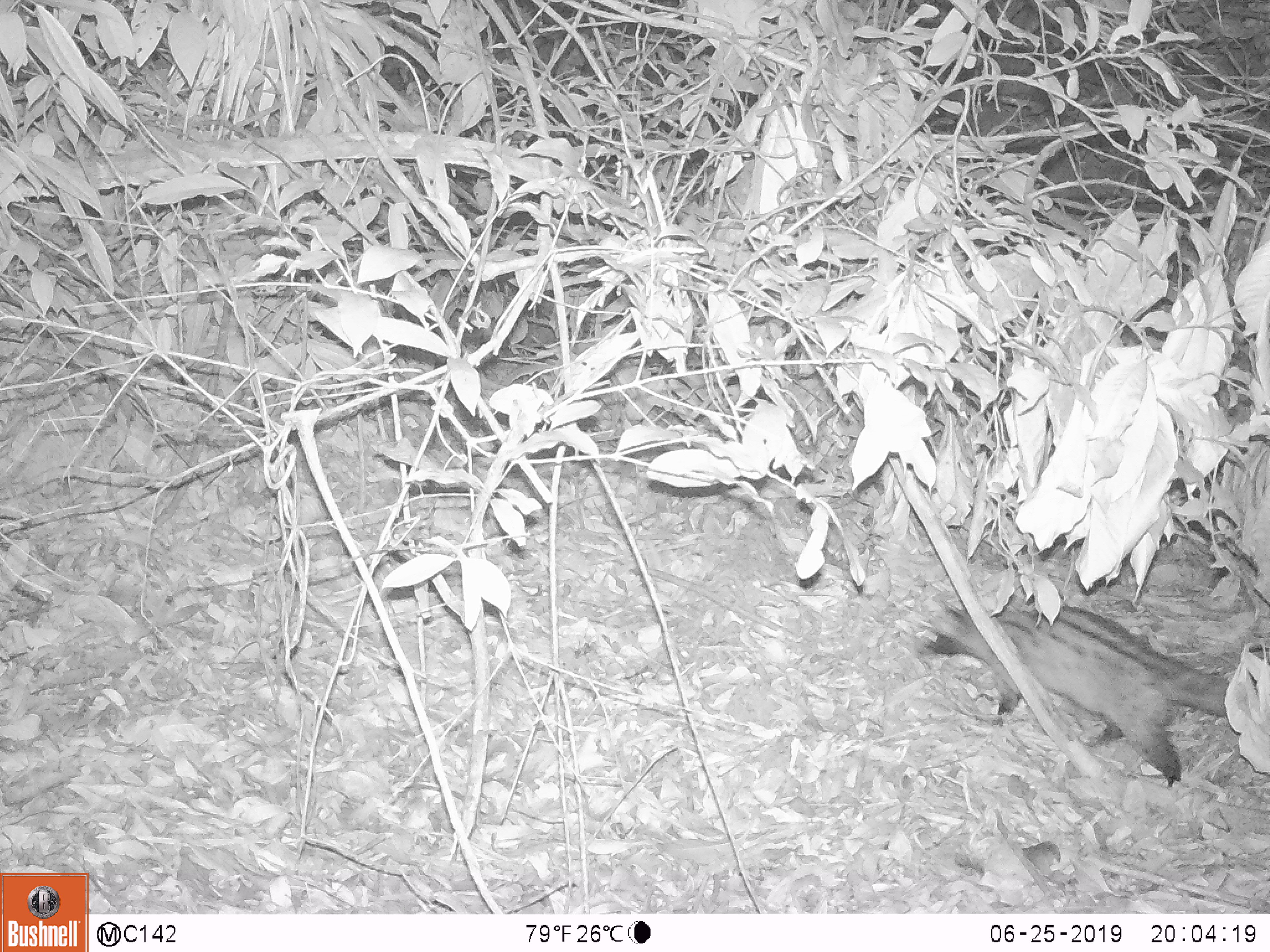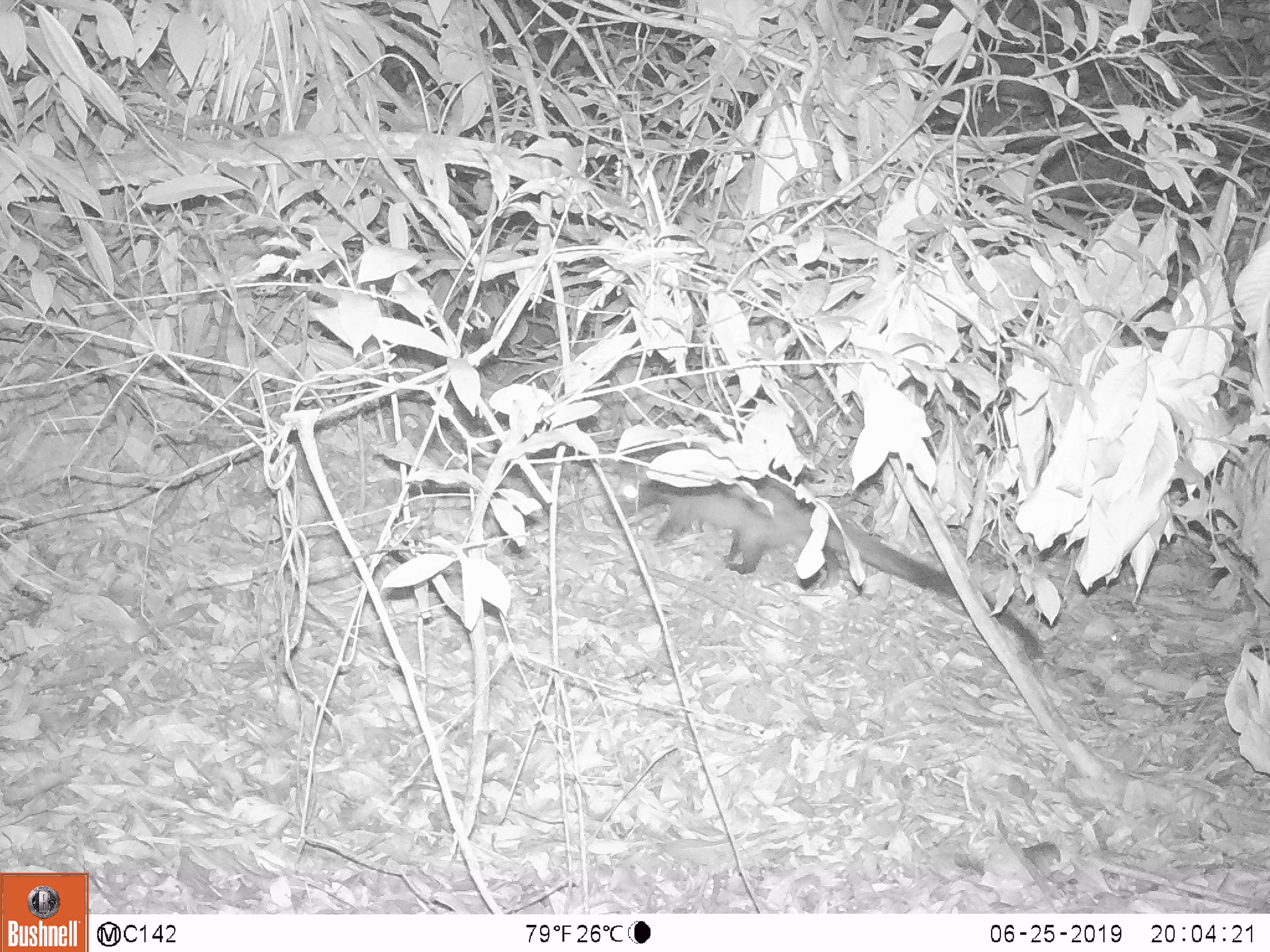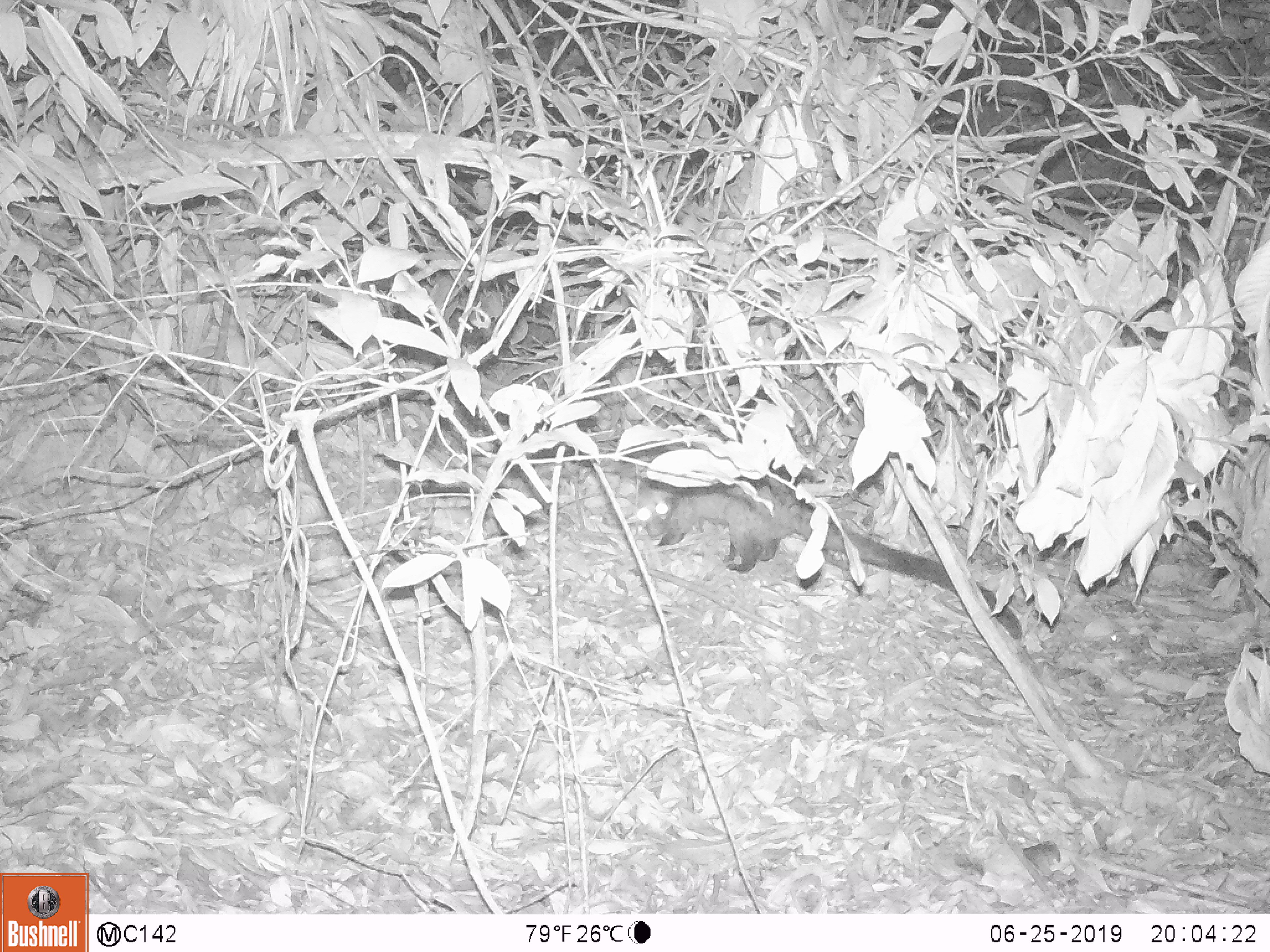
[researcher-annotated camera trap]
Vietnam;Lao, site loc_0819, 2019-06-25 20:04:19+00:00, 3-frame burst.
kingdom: Animalia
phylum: Chordata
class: Mammalia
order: Carnivora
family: Viverridae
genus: Paradoxurus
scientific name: Paradoxurus hermaphroditus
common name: common palm civet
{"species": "common palm civet (Paradoxurus hermaphroditus)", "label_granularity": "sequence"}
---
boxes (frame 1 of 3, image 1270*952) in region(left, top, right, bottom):
common palm civet: region(912, 593, 1270, 787)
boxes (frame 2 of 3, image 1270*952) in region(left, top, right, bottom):
common palm civet: region(612, 467, 1044, 659)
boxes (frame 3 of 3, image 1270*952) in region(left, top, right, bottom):
common palm civet: region(636, 475, 1022, 640)